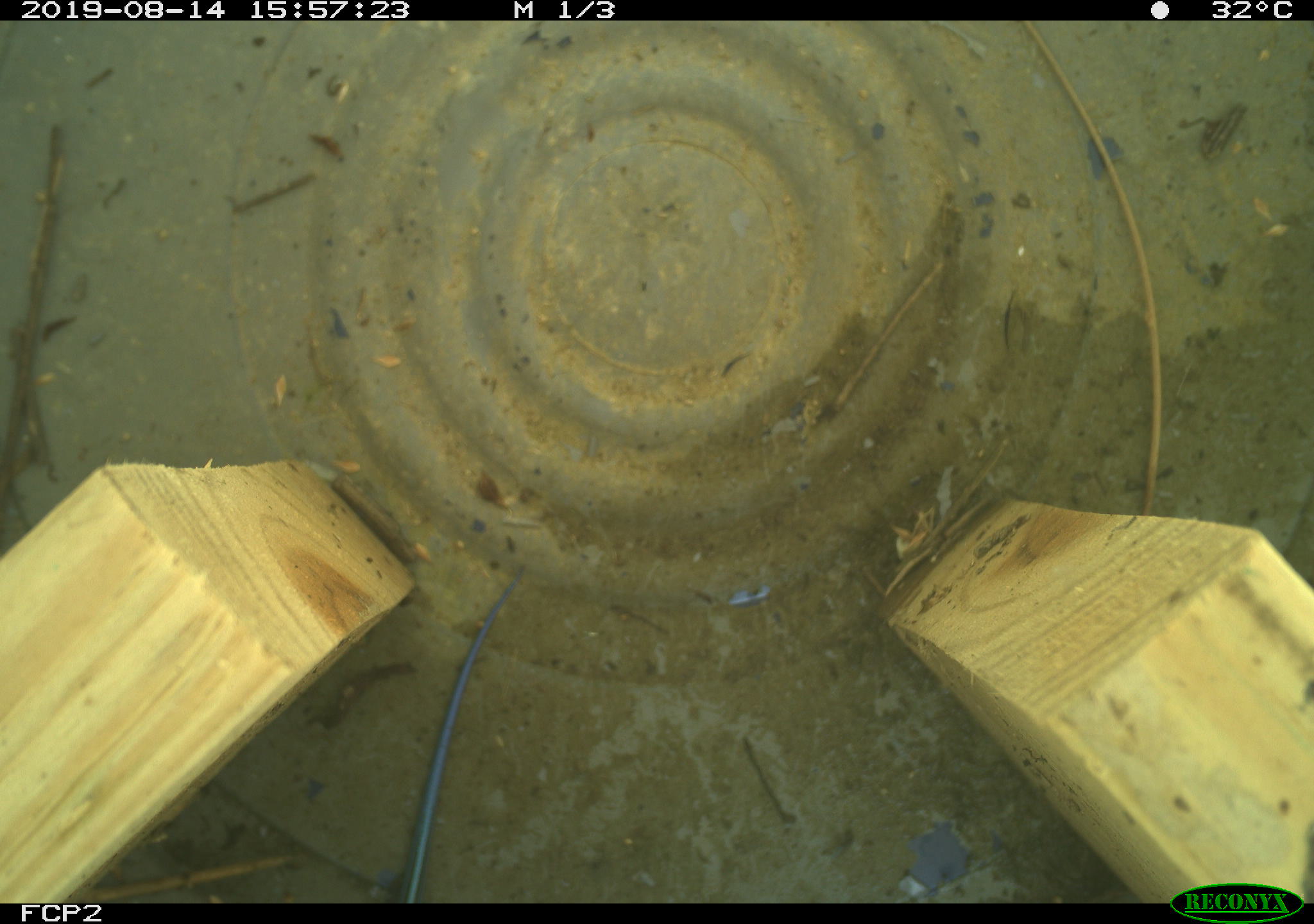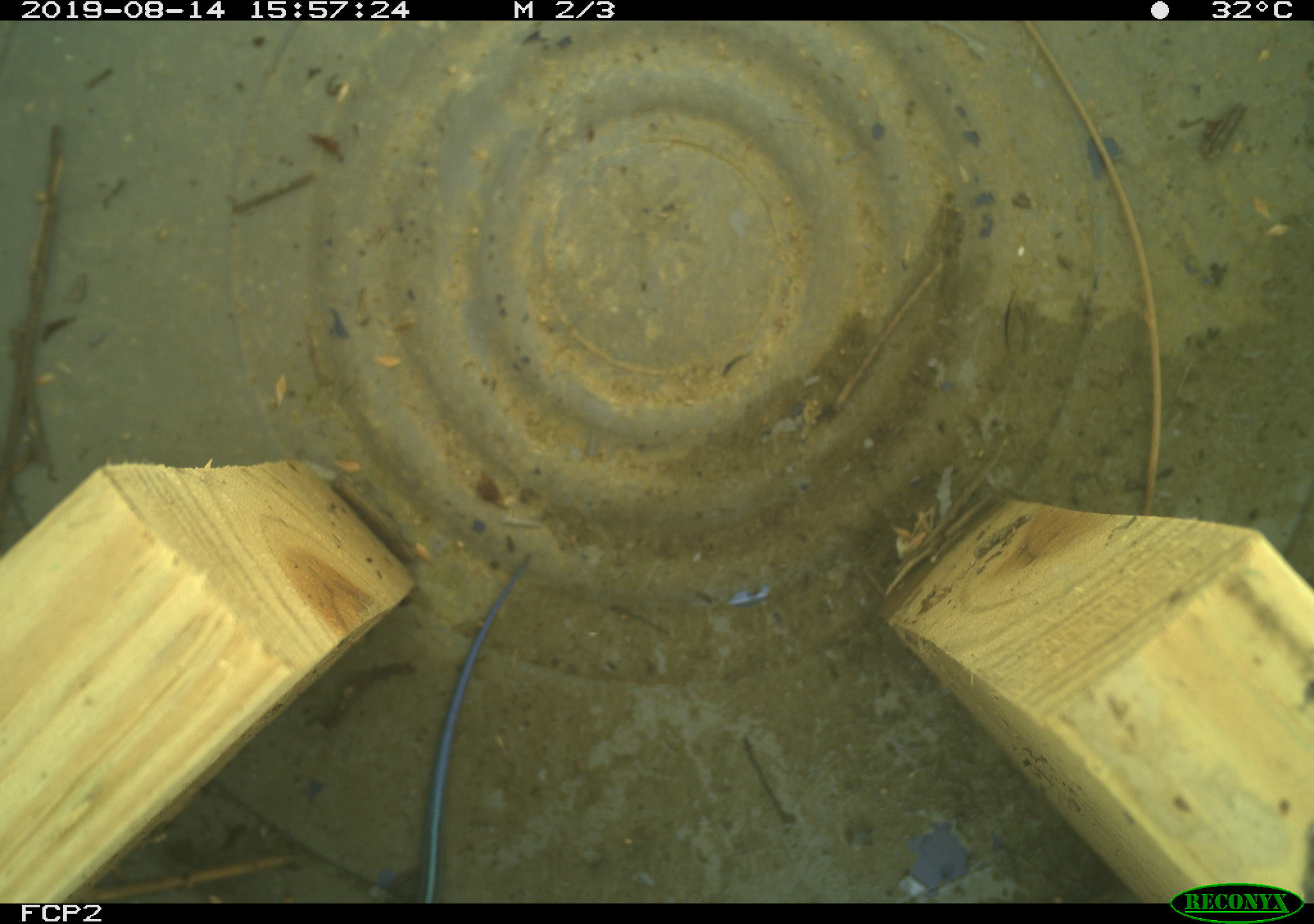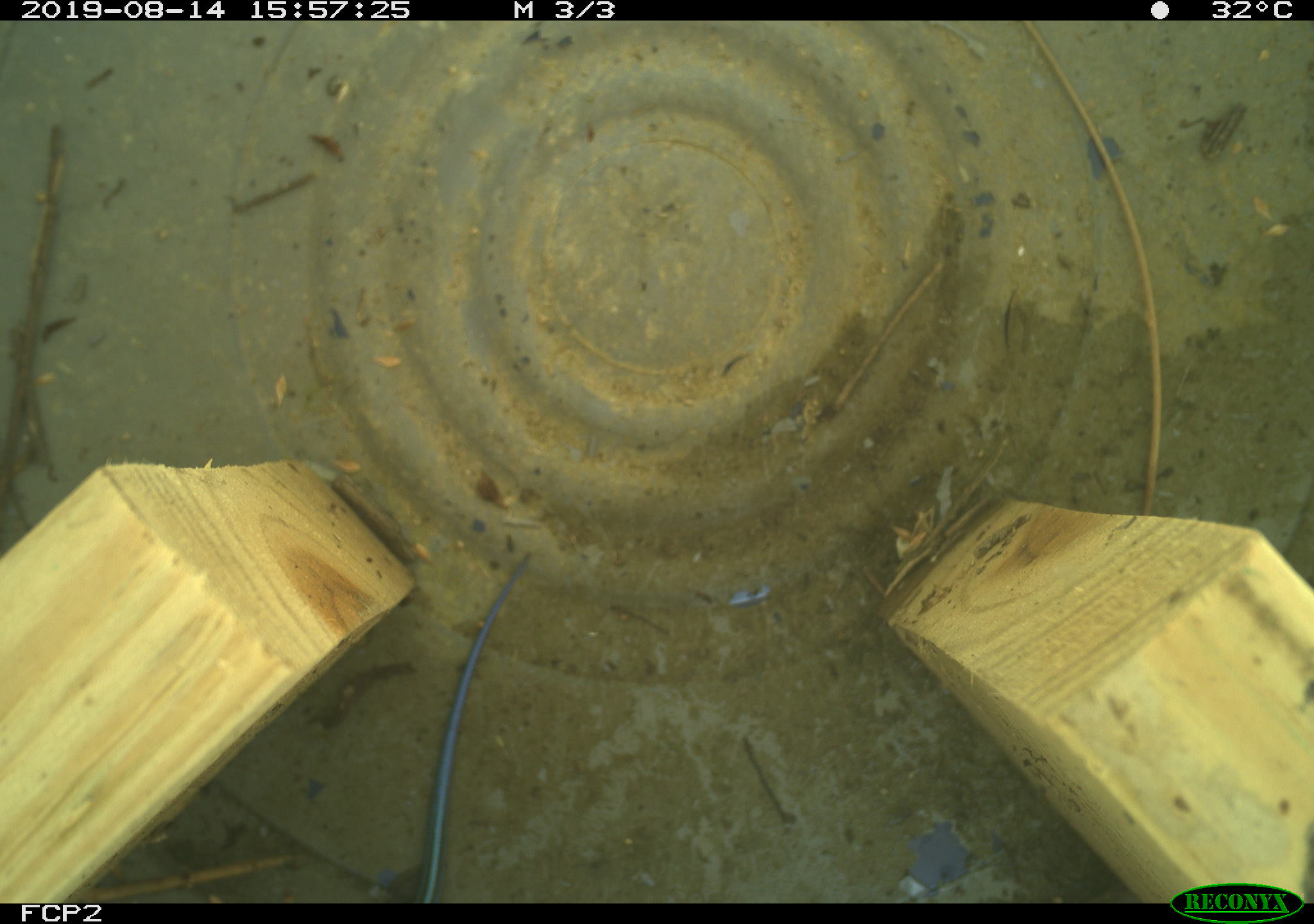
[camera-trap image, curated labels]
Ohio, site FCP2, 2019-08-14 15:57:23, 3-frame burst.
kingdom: Animalia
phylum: Chordata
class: Reptilia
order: Squamata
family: Scincidae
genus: Plestiodon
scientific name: Plestiodon fasciatus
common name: common five-lined skink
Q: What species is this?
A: Common five-lined skink (Plestiodon fasciatus).